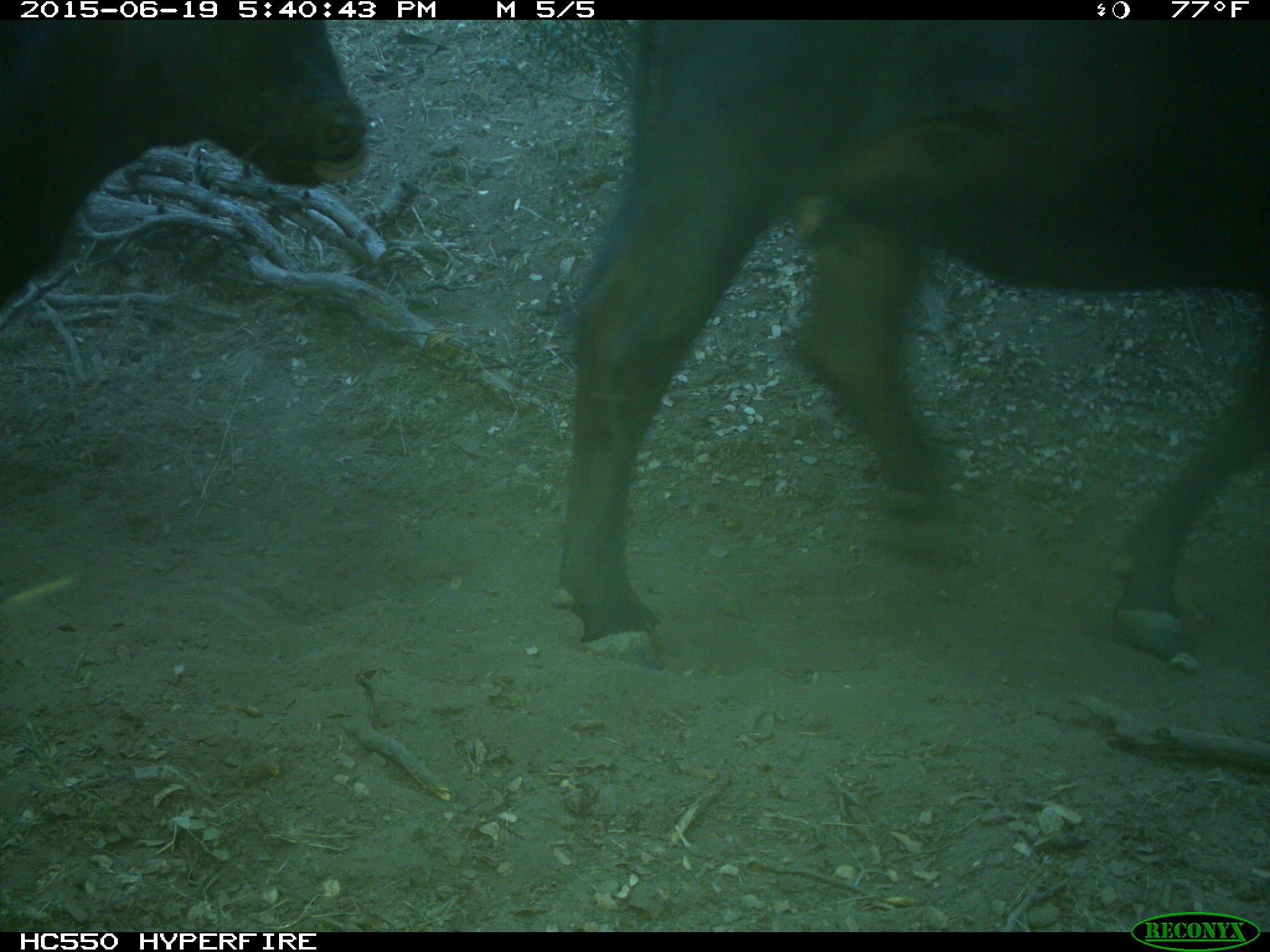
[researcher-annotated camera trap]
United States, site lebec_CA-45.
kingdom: Animalia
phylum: Chordata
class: Mammalia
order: Artiodactyla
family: Bovidae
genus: Bos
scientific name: Bos taurus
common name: domestic cow